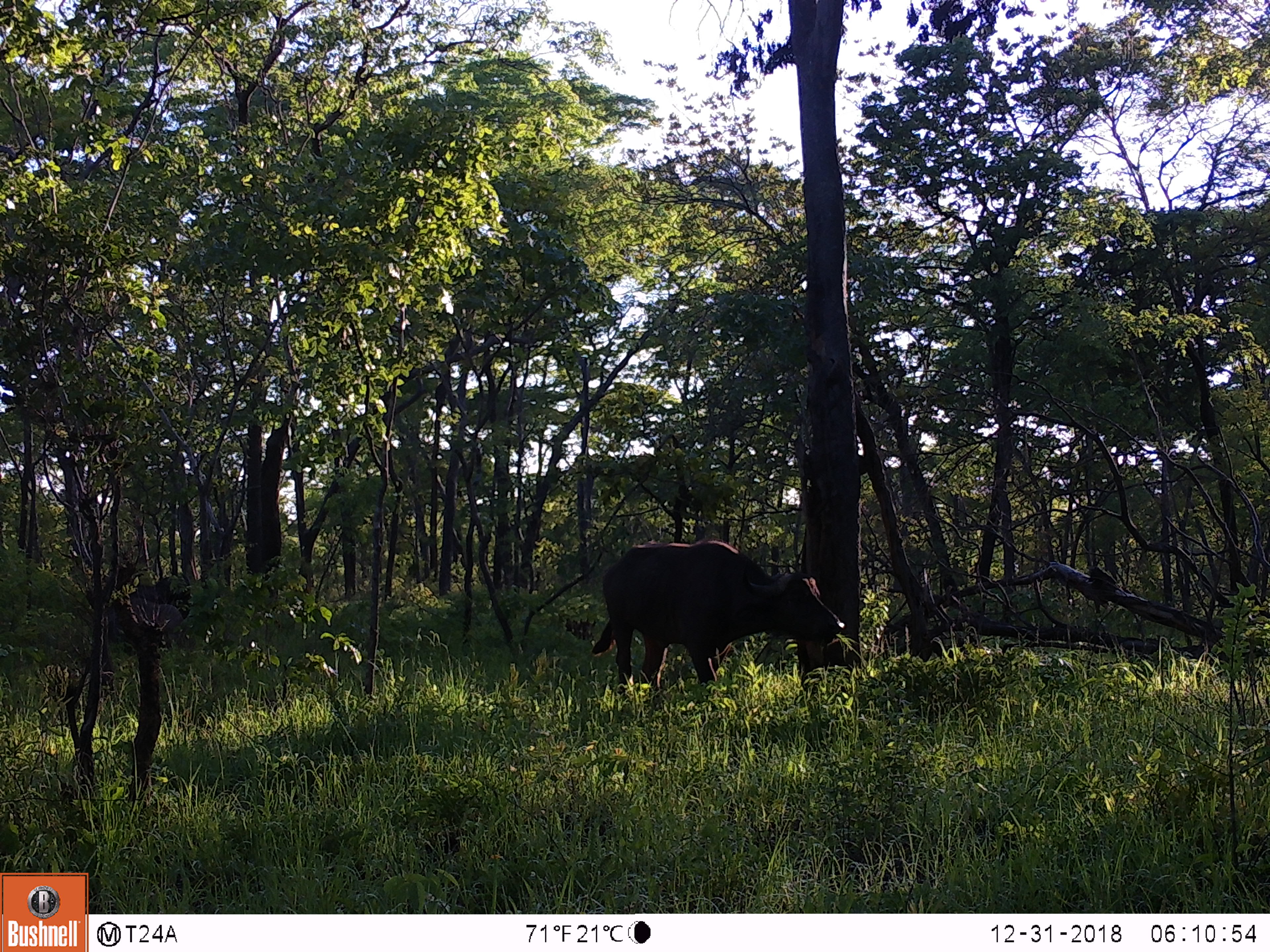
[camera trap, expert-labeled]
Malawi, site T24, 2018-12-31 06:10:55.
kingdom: Animalia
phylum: Chordata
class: Mammalia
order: Artiodactyla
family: Bovidae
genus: Syncerus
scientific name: Syncerus caffer caffer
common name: cape buffalo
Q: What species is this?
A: Cape buffalo (Syncerus caffer caffer).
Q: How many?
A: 1.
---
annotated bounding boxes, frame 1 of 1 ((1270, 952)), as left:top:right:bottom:
cape buffalo: 588:529:855:703